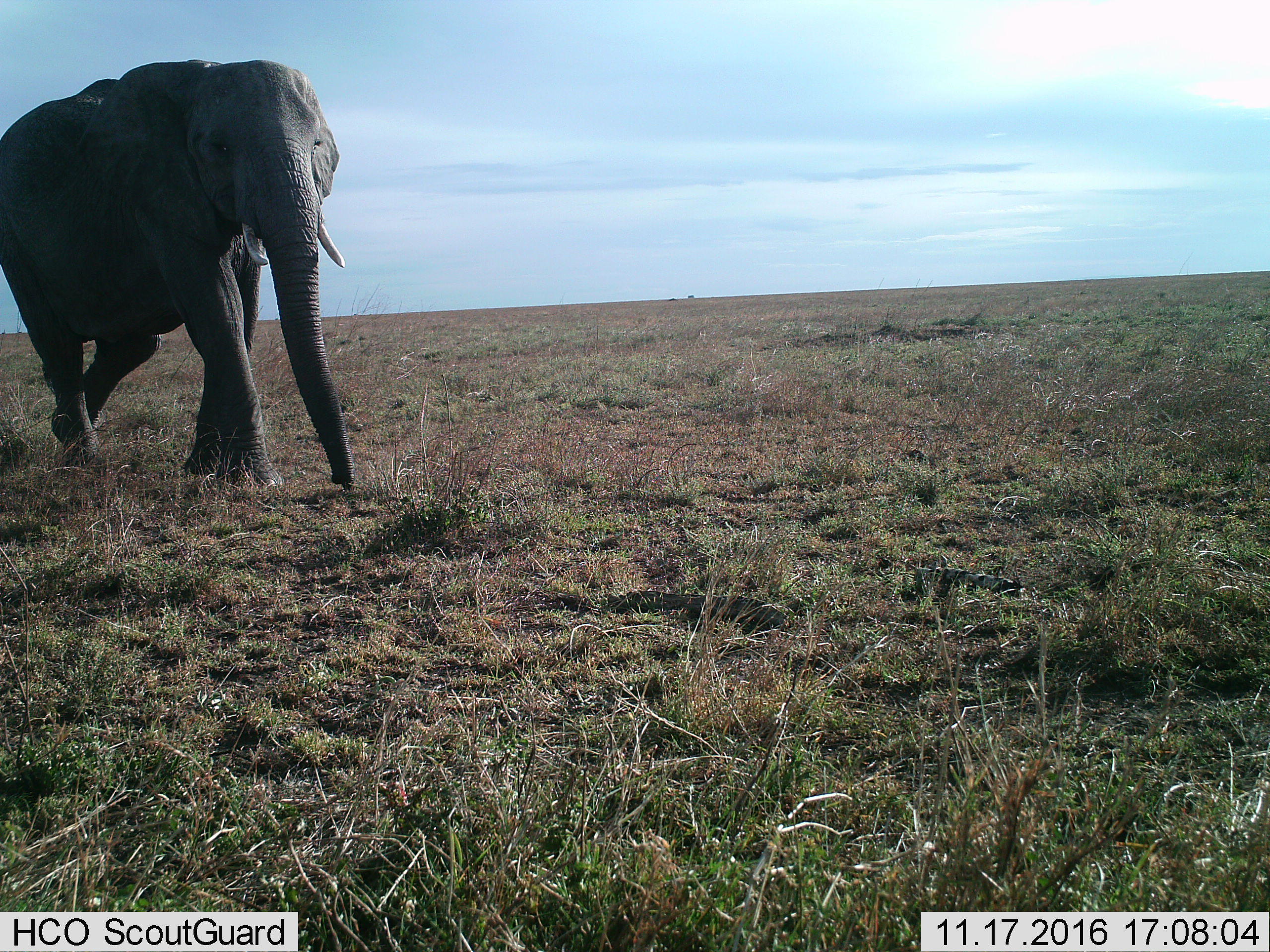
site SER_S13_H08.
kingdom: Animalia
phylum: Chordata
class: Mammalia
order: Proboscidea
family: Elephantidae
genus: Loxodonta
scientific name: Loxodonta africana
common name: african bush elephant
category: elephant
Elephant (african bush elephant) (Loxodonta africana), count 1. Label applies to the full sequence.